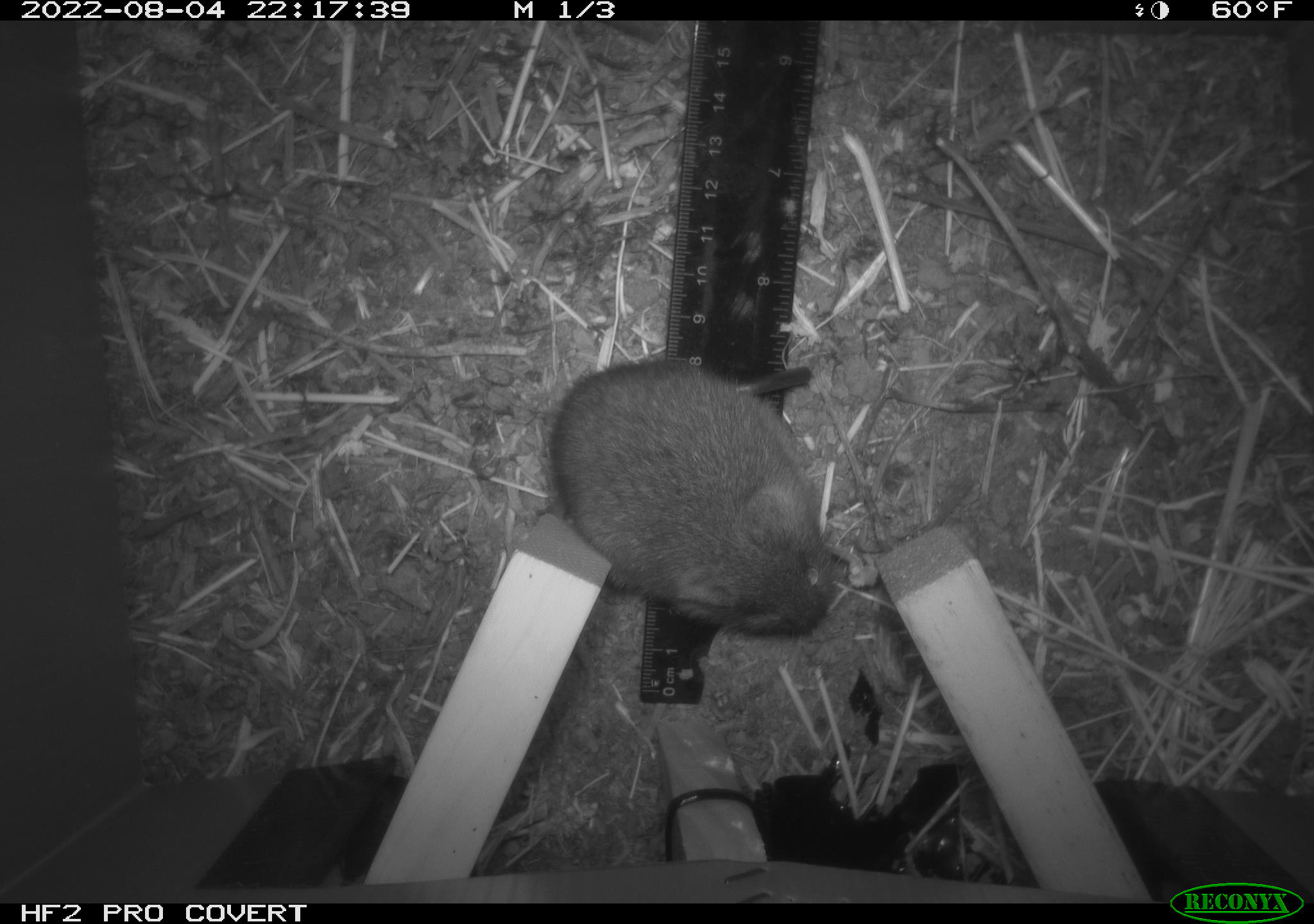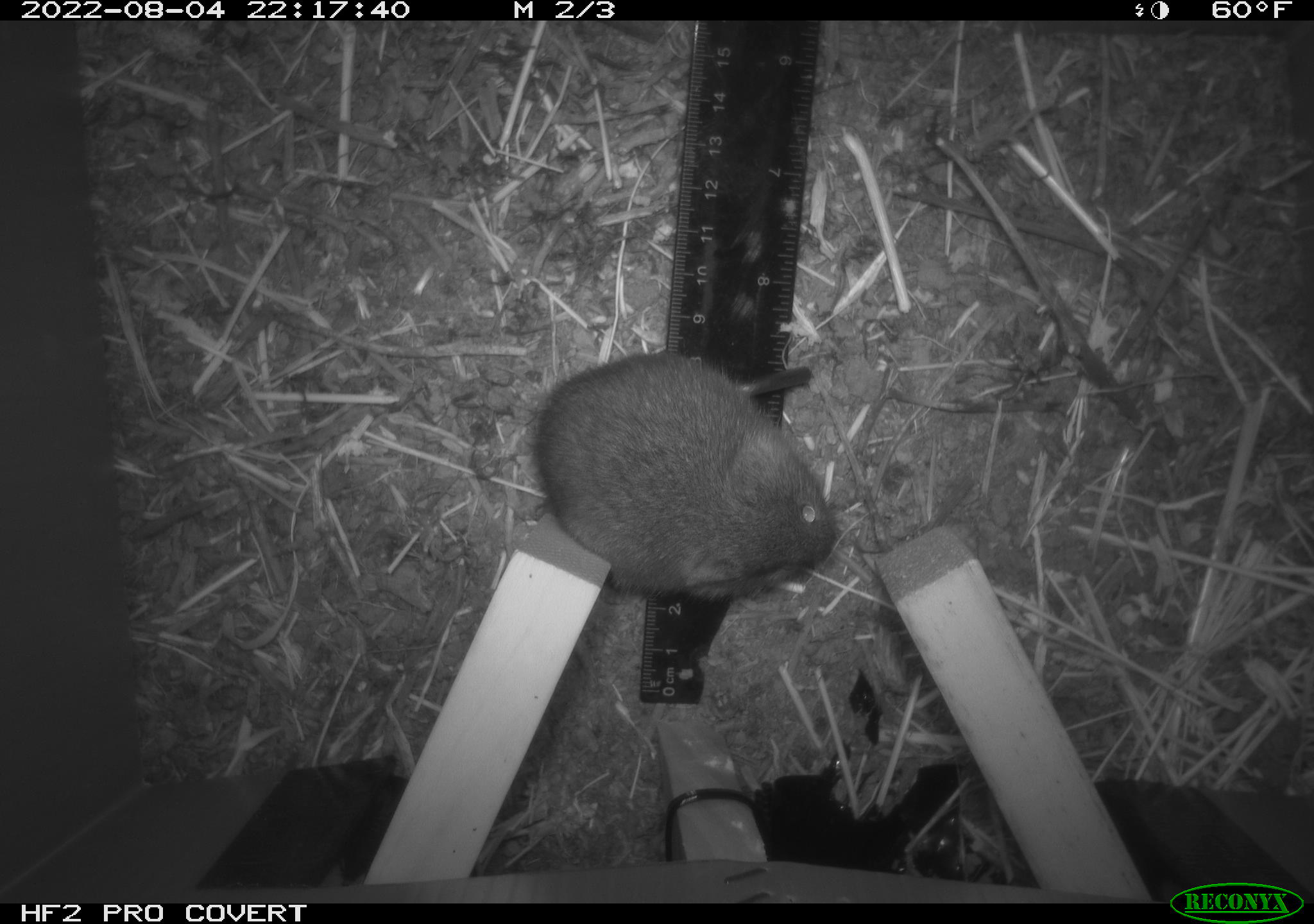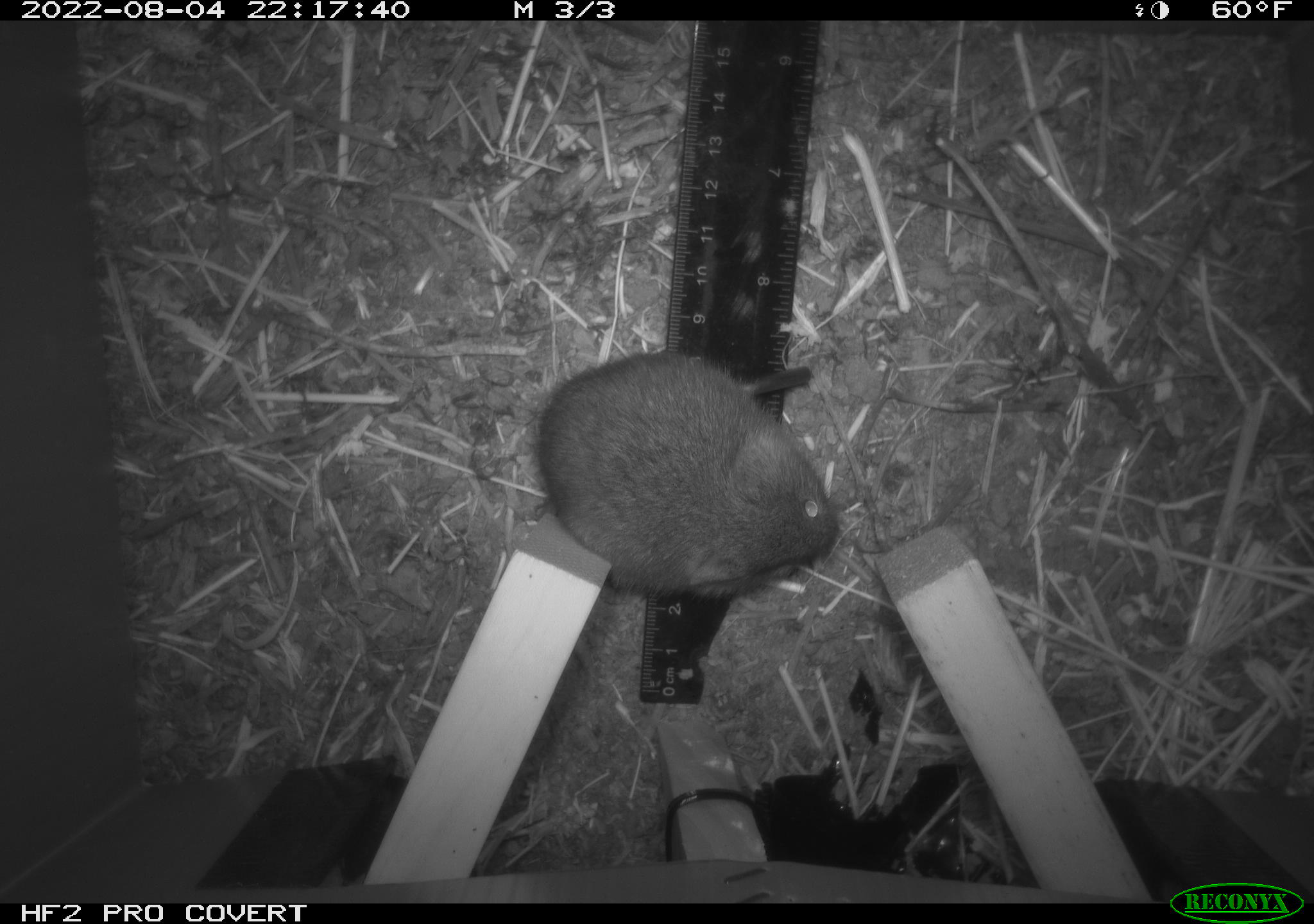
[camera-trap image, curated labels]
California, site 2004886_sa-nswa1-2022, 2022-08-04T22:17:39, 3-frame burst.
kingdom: Animalia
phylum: Chordata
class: Mammalia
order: Rodentia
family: Cricetidae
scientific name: Cricetidae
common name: hamsters, voles, lemmings, and allies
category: cricetidae family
Cricetidae family (hamsters, voles, lemmings, and allies) (Cricetidae).